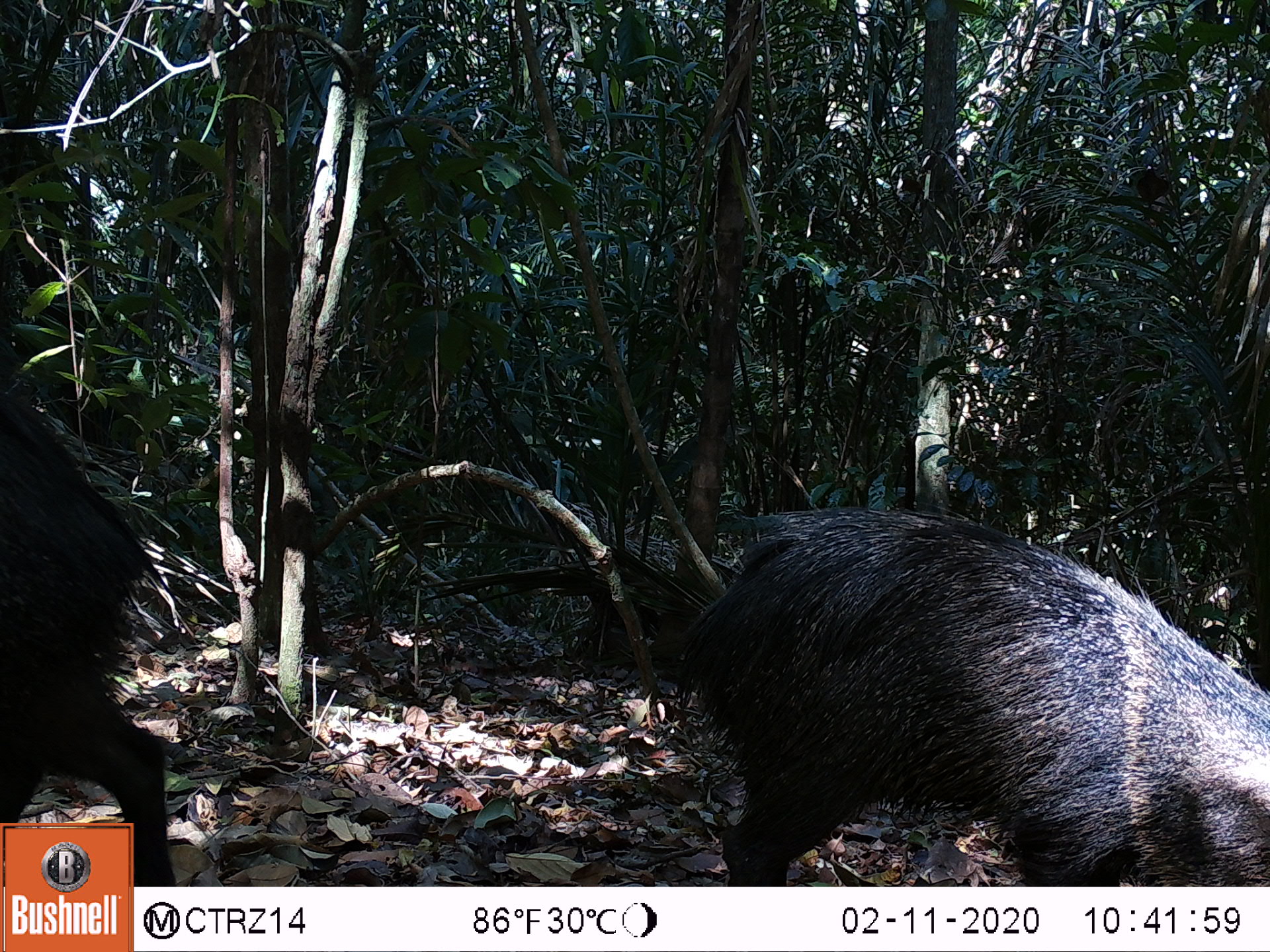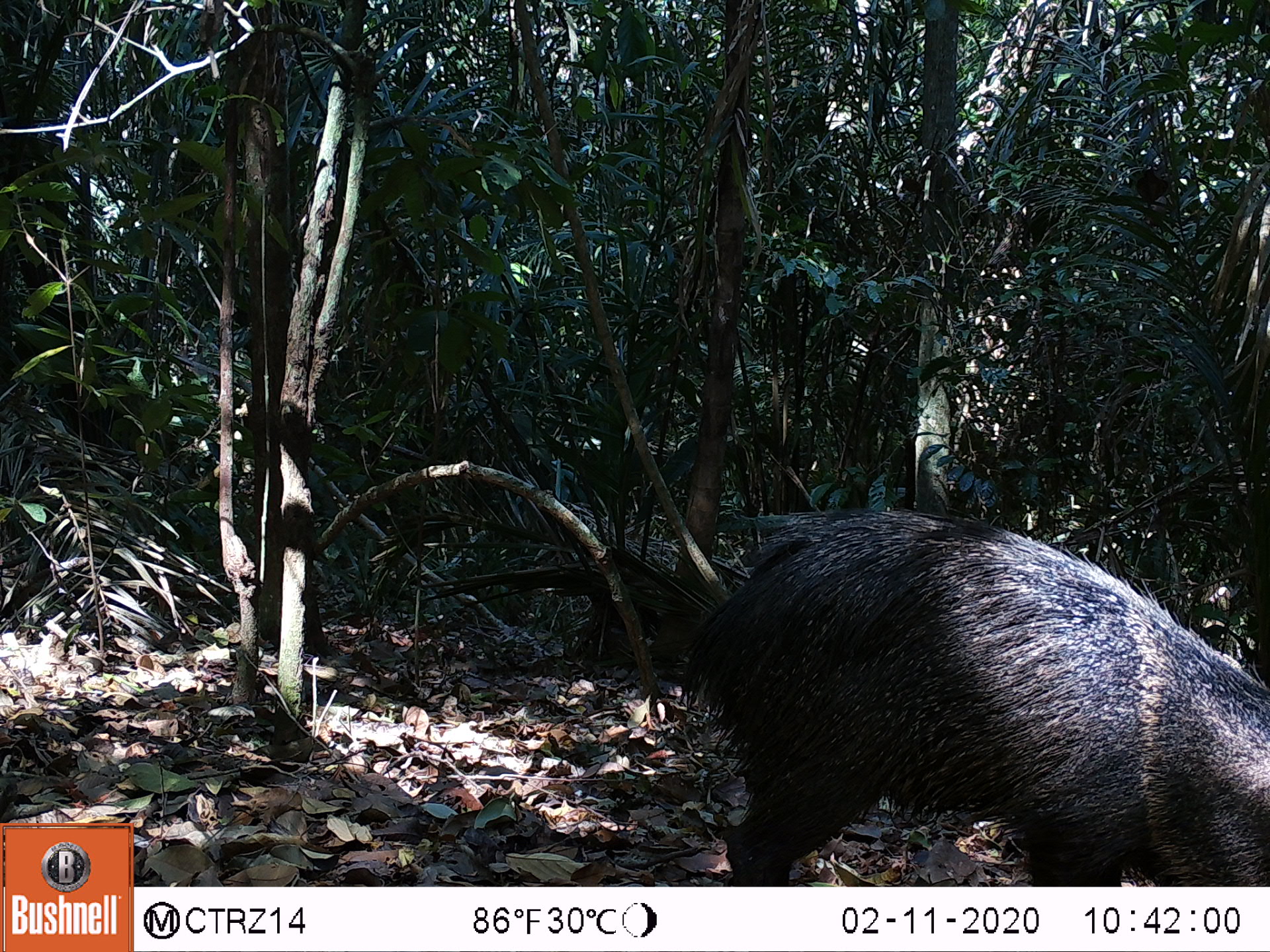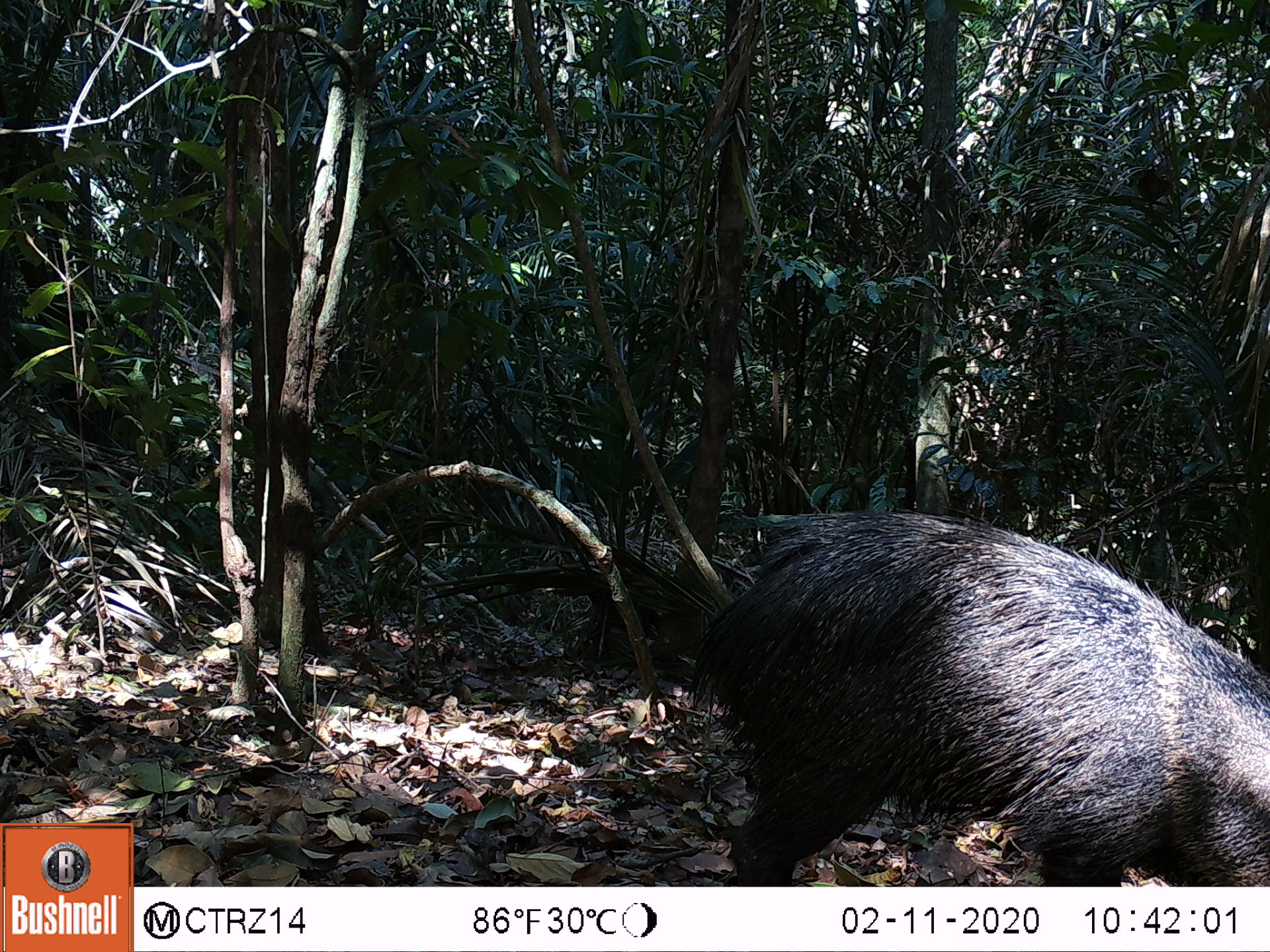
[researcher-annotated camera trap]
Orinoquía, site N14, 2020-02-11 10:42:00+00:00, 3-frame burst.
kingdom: Animalia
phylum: Chordata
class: Mammalia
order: Artiodactyla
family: Tayassuidae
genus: Pecari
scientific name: Pecari tajacu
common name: collared peccary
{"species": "collared peccary (Pecari tajacu)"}